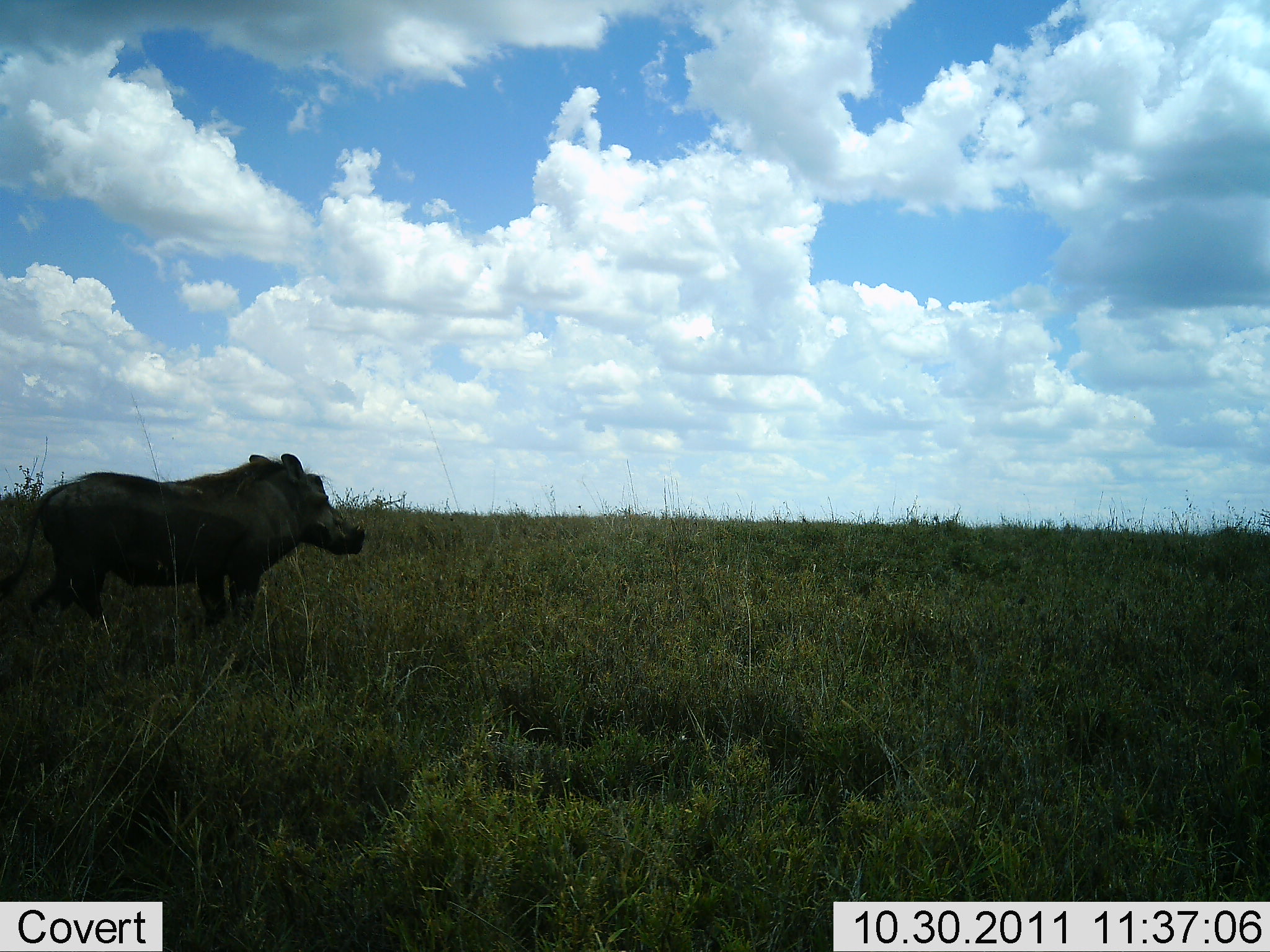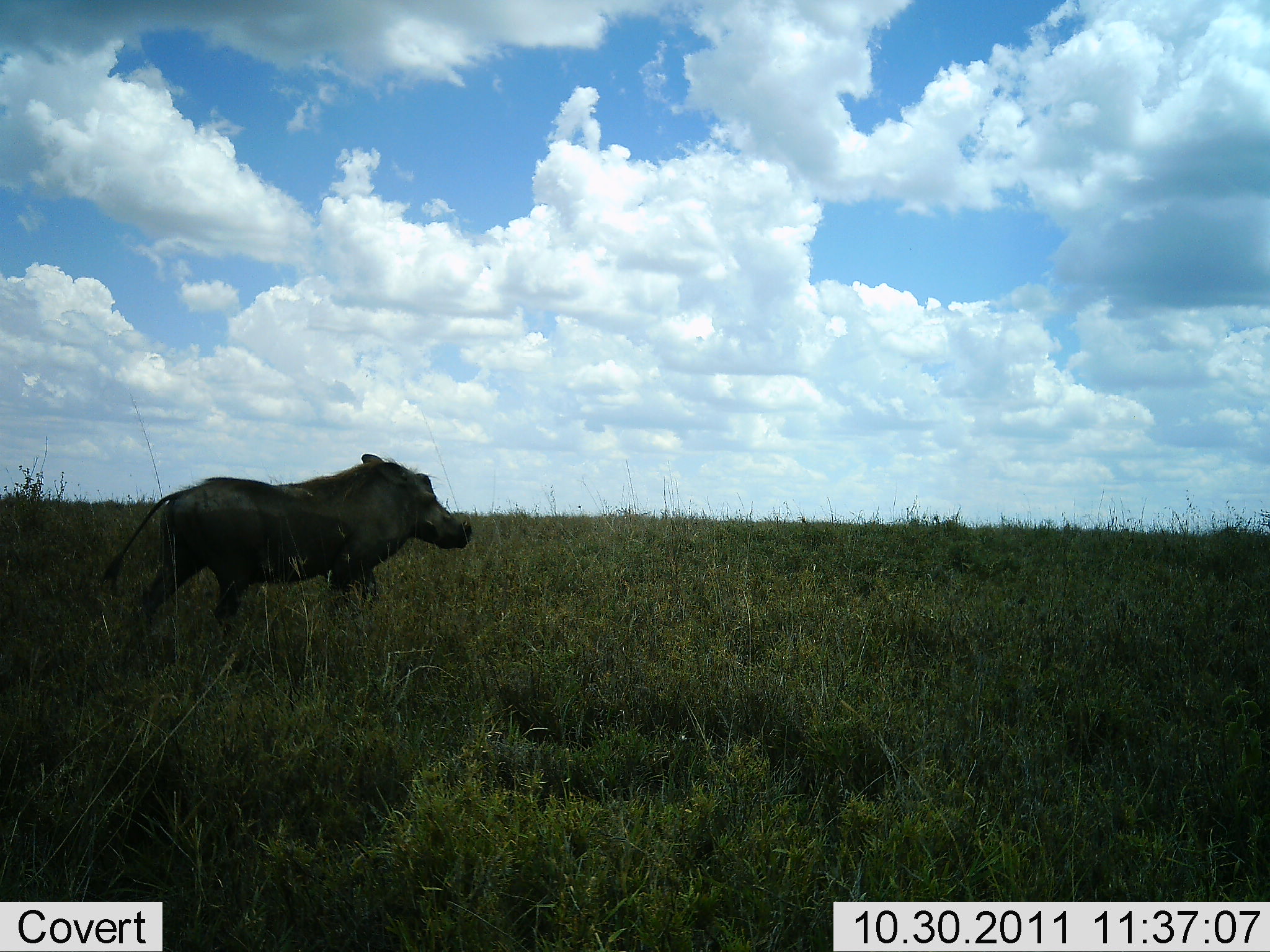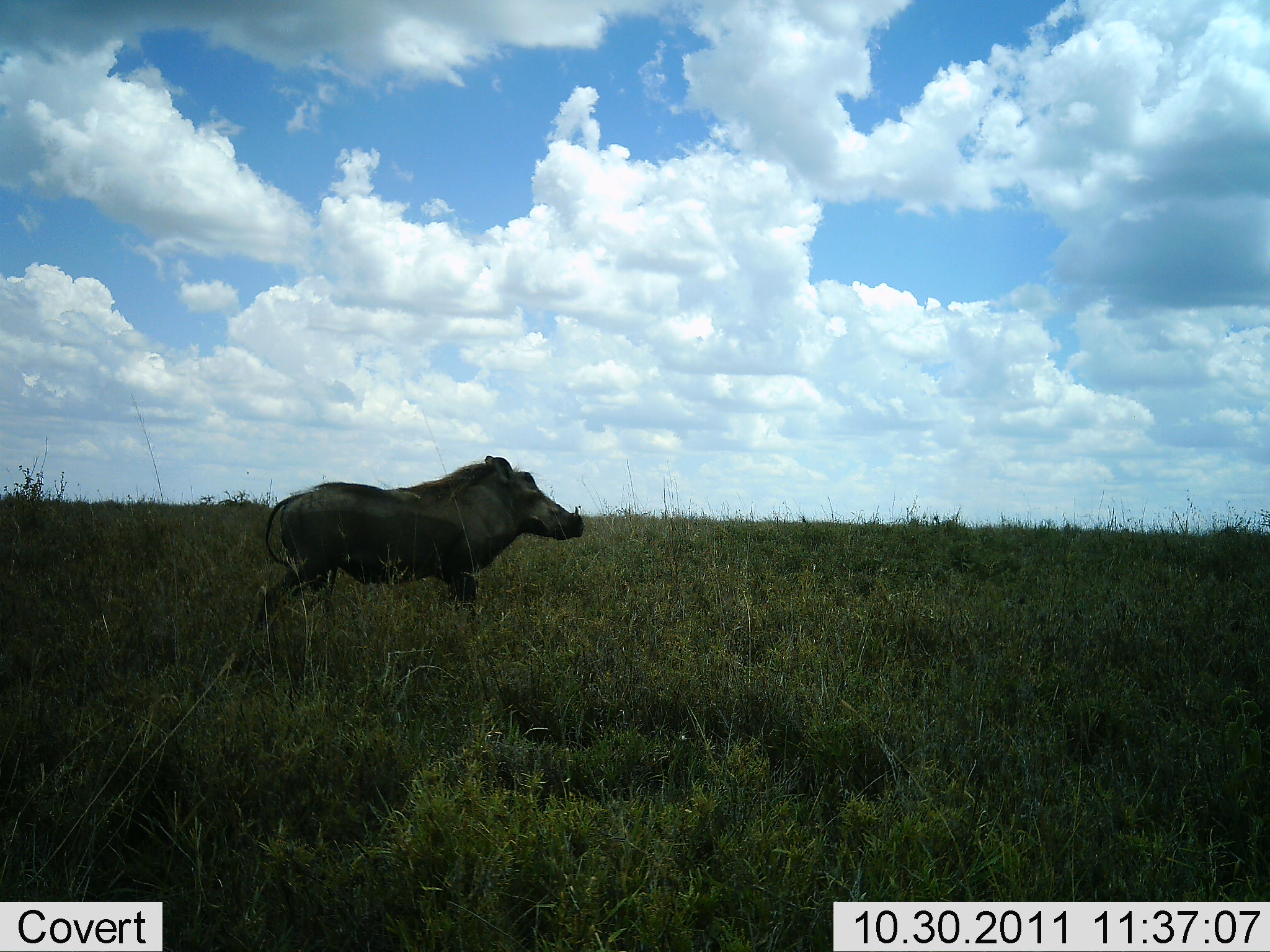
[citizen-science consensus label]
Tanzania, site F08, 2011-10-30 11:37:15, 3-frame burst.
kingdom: Animalia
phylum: Chordata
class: Mammalia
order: Artiodactyla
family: Suidae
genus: Phacochoerus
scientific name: Phacochoerus africanus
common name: warthog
Warthog (Phacochoerus africanus), count 1. Behavior (volunteer vote fractions): standing 0%, resting 0%, moving 100%, interacting 0%. Young present (vote fraction): 0%. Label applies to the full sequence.